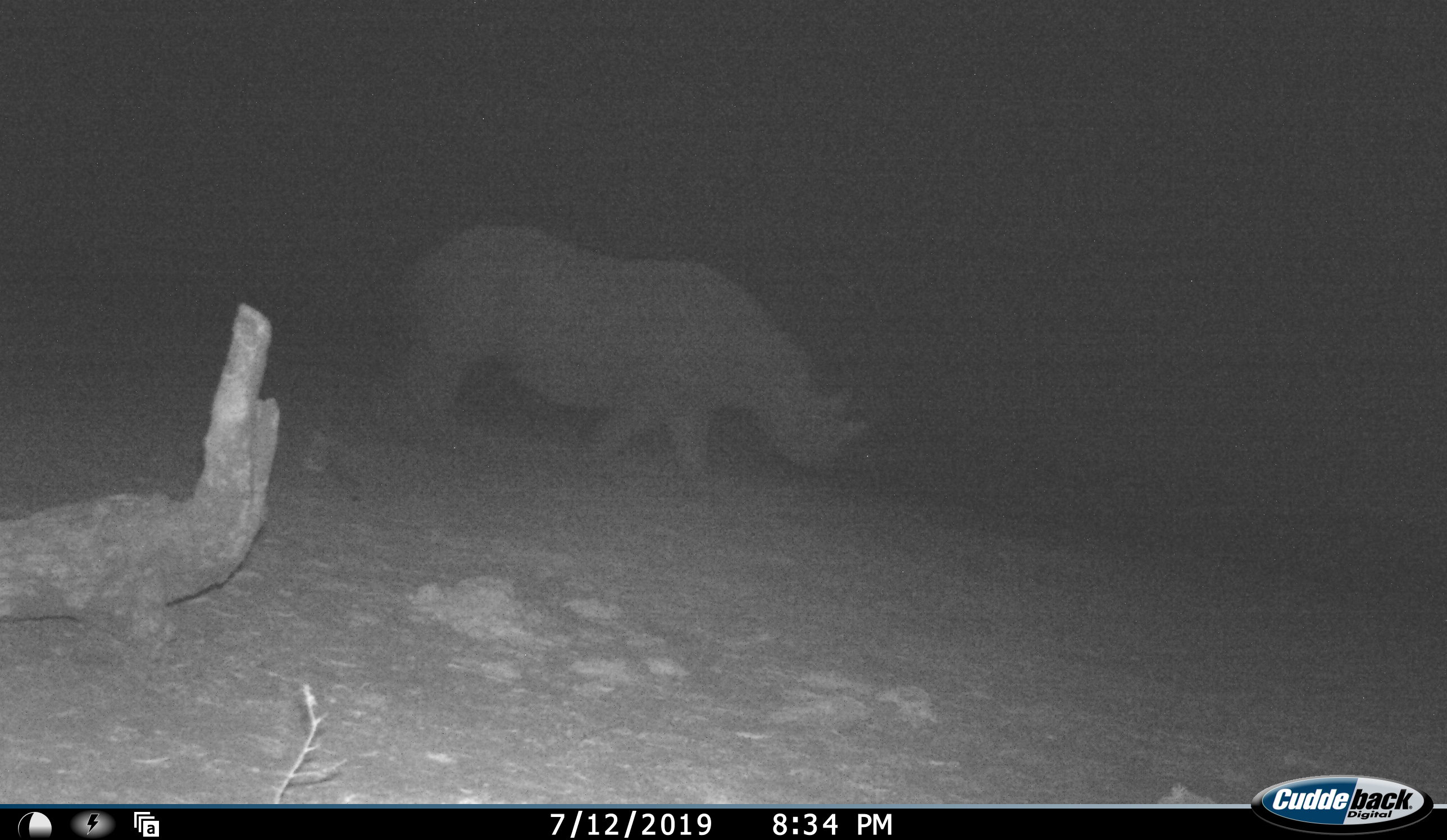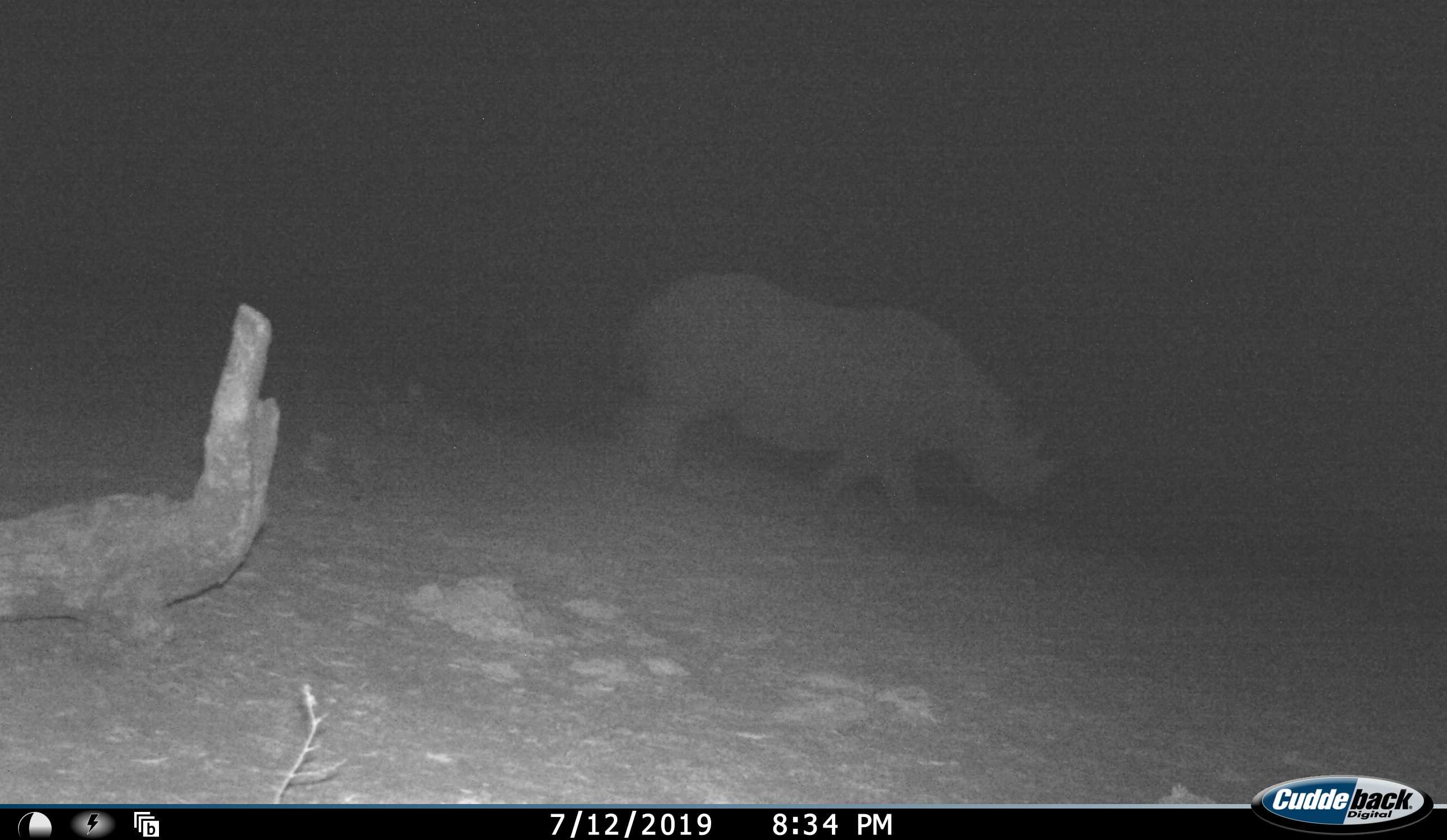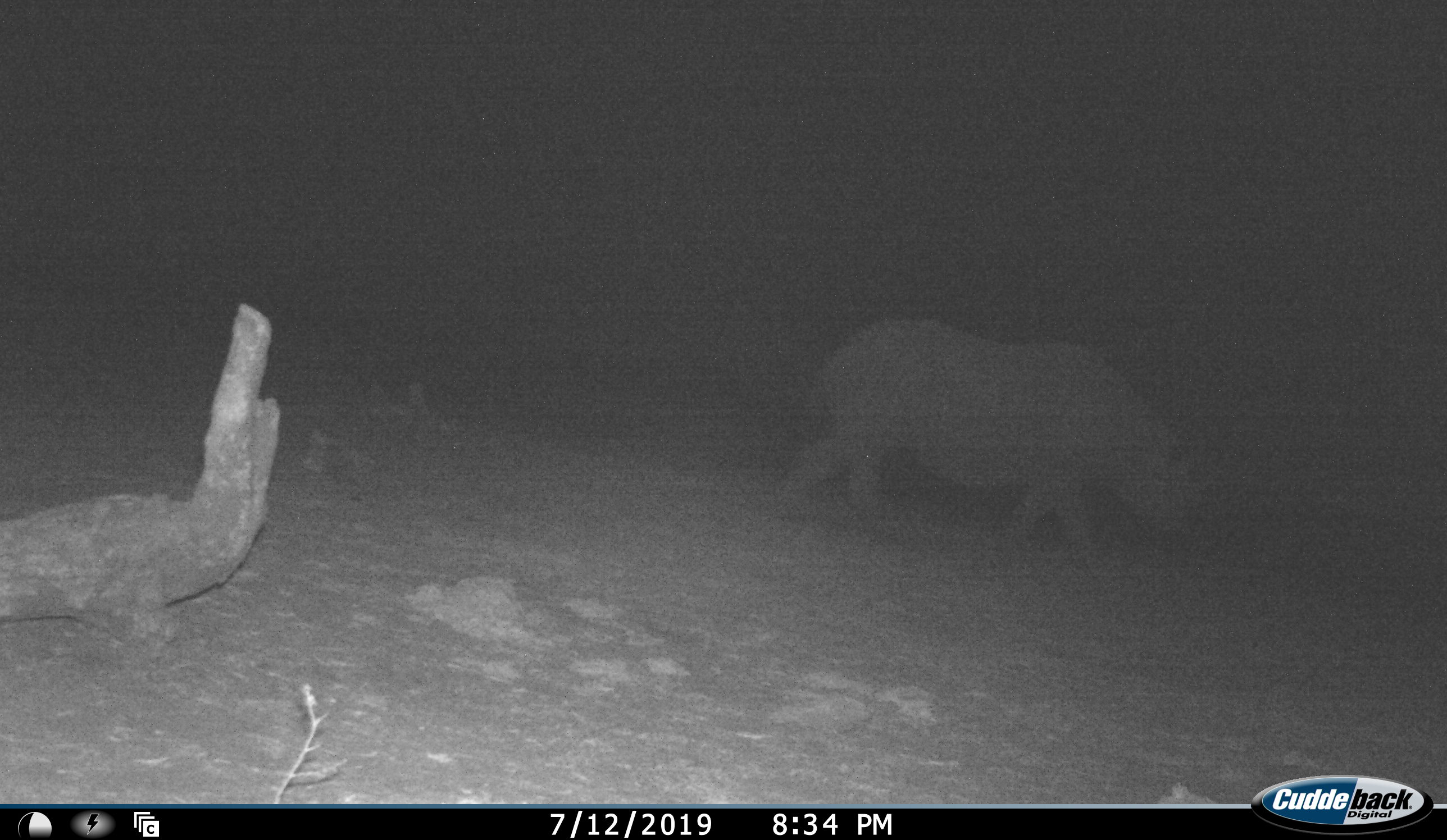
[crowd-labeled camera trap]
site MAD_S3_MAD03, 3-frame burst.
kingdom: Animalia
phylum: Chordata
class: Mammalia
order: Perissodactyla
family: Rhinocerotidae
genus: Diceros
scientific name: Diceros bicornis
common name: black rhinoceros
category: rhinocerosblack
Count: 1.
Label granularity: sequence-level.